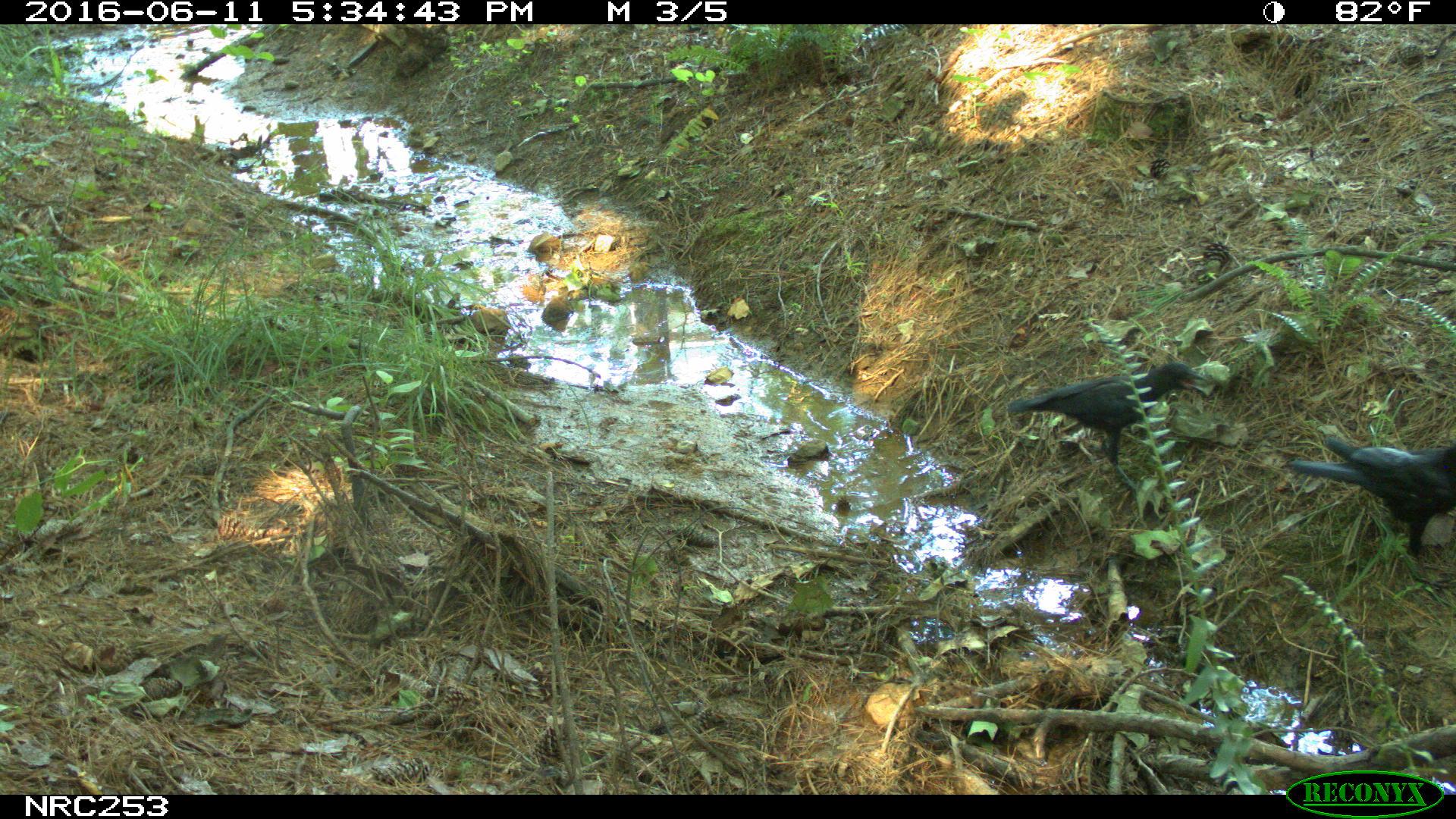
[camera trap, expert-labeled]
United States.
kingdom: Animalia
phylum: Chordata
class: Aves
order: Passeriformes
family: Corvidae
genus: Corvus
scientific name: Corvus brachyrhynchos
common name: american crow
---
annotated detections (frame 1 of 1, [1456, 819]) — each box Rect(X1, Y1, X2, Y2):
American Crow: Rect(1305, 431, 1443, 551); Rect(1008, 354, 1181, 442)